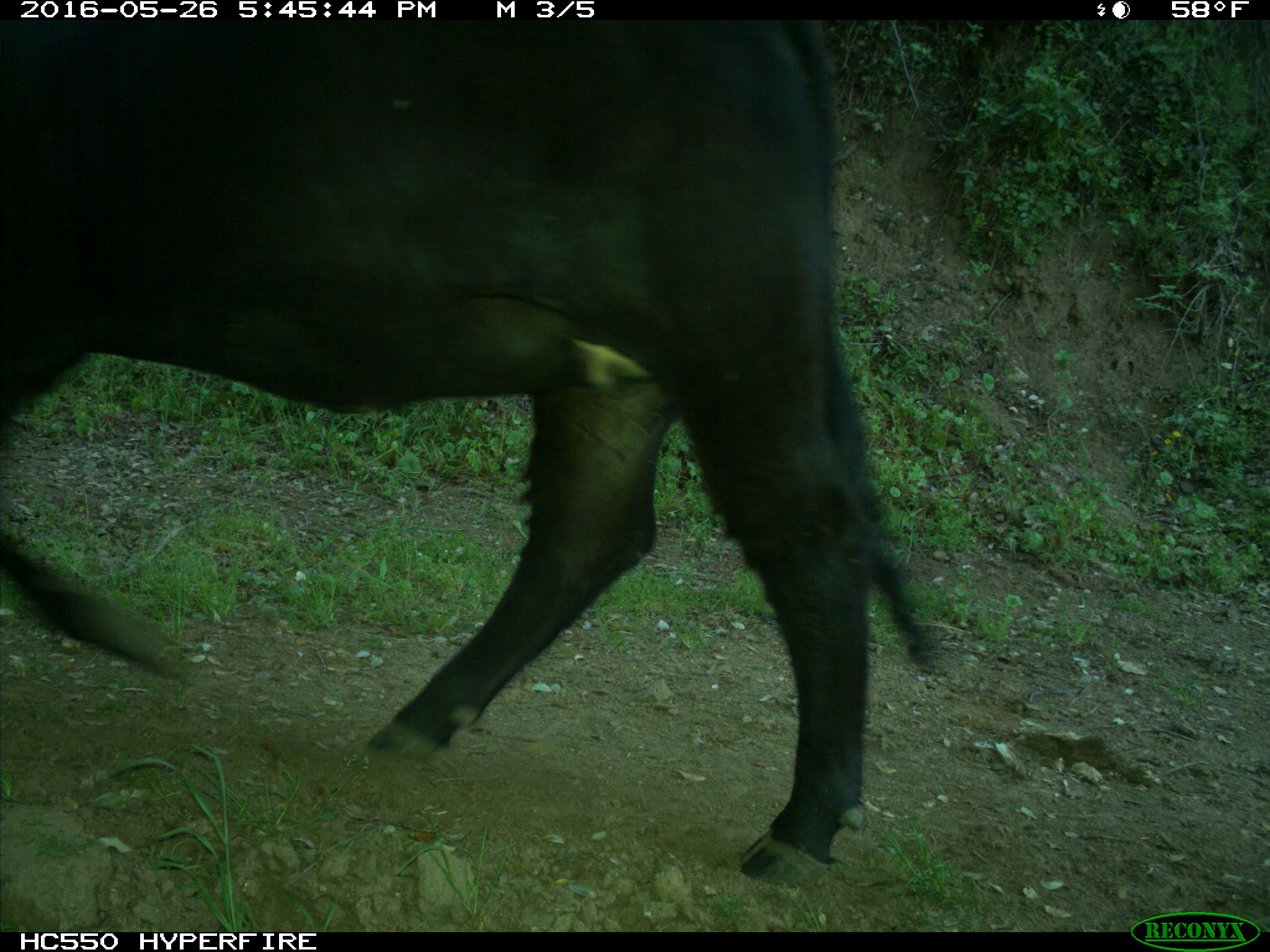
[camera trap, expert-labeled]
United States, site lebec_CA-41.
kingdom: Animalia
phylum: Chordata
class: Mammalia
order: Artiodactyla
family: Bovidae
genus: Bos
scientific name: Bos taurus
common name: domestic cow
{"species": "Bos taurus (domestic cow)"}